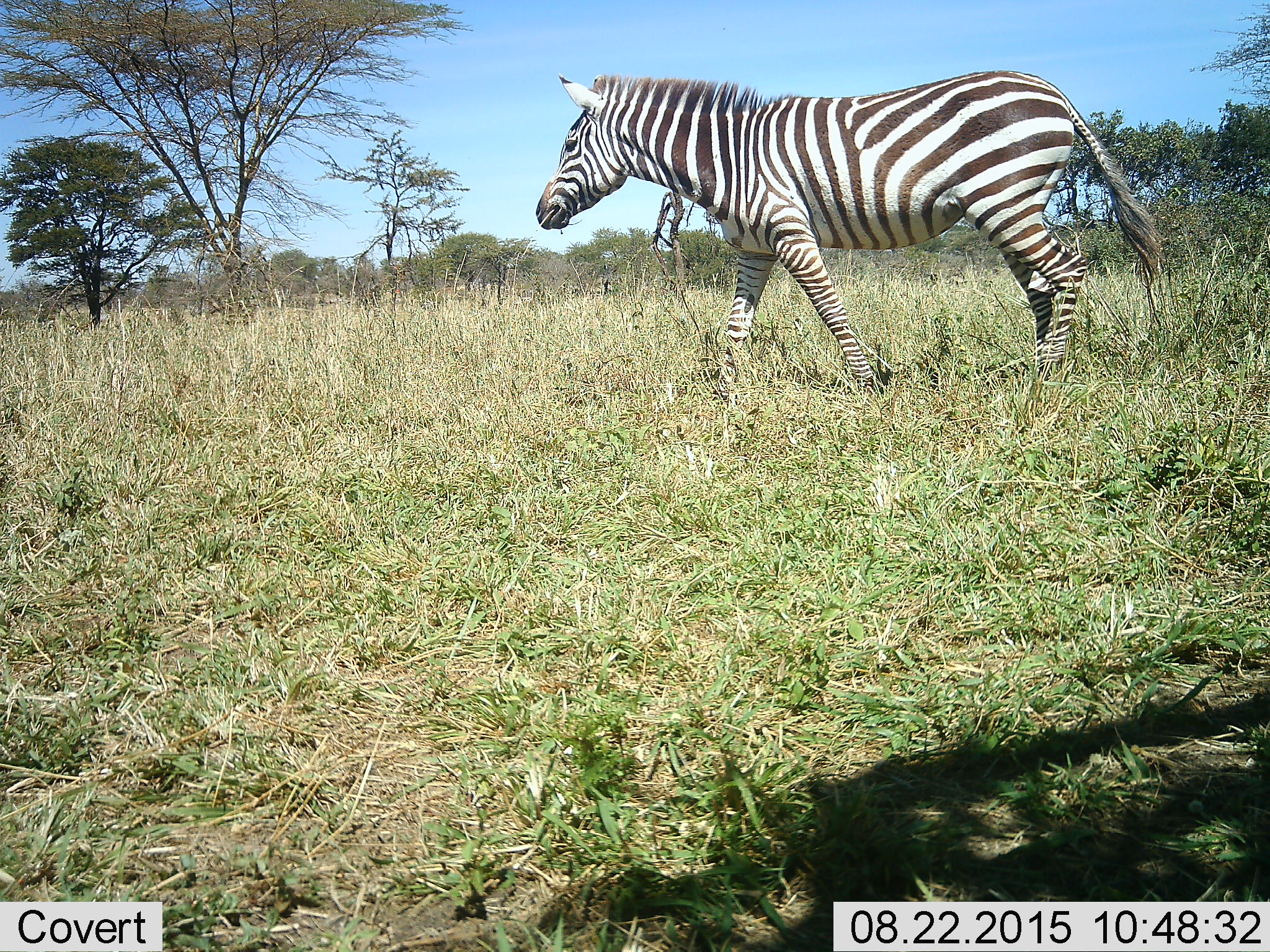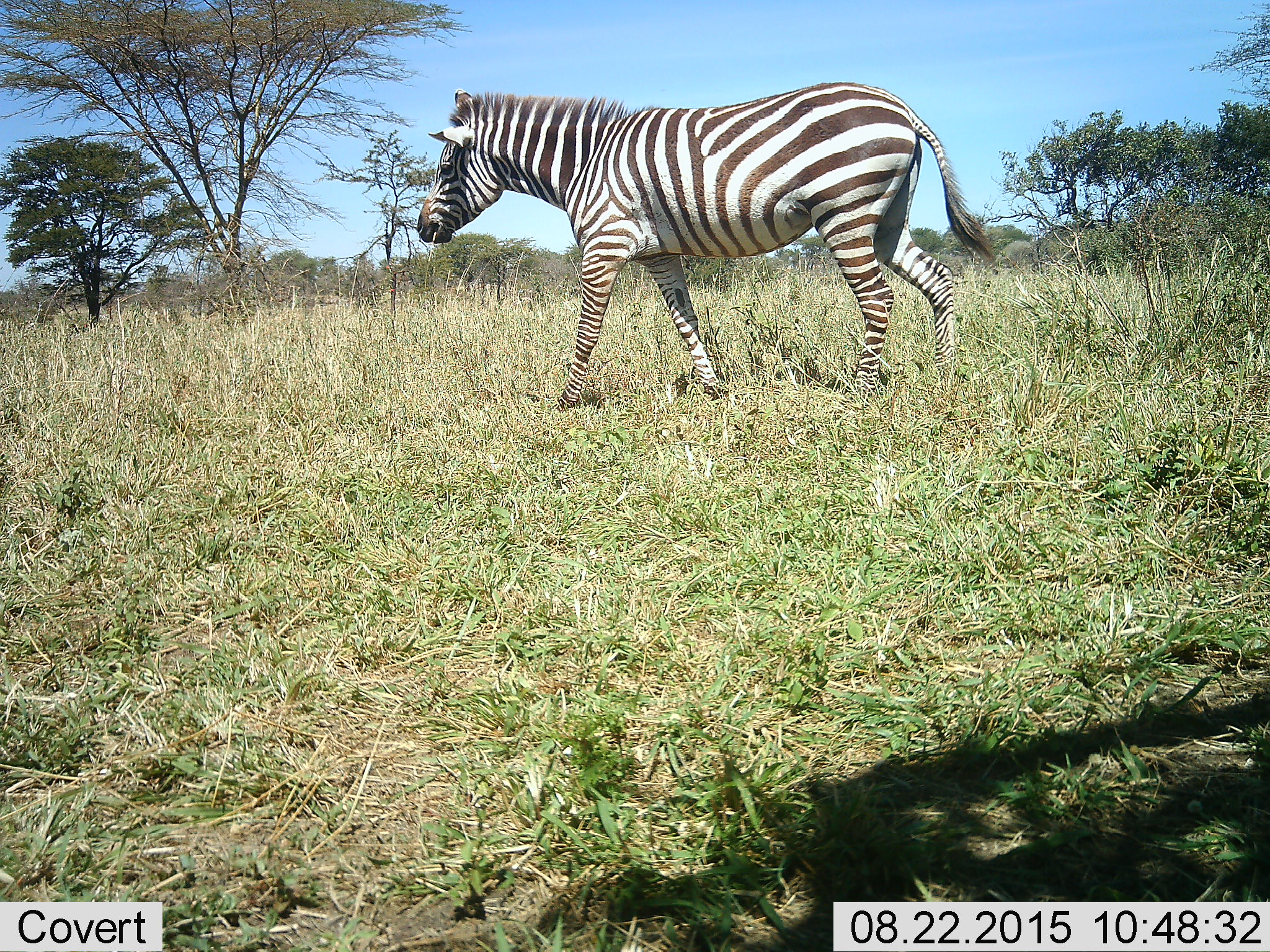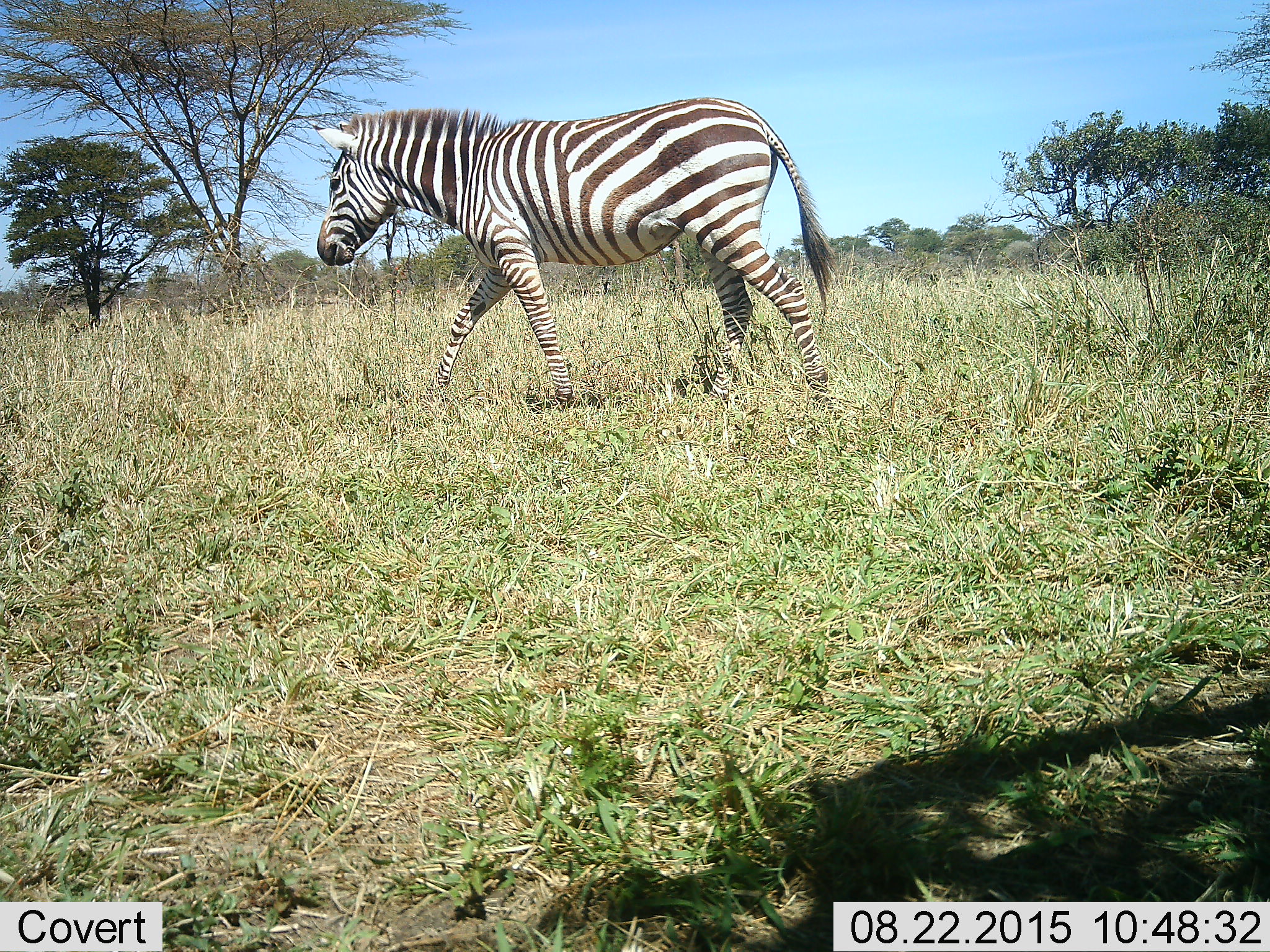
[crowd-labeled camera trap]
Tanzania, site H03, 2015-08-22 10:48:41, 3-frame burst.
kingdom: Animalia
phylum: Chordata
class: Mammalia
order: Perissodactyla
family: Equidae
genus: Equus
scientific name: Equus quagga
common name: plains zebra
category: zebra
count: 1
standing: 0%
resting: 0%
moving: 100%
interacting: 0%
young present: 0%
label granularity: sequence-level